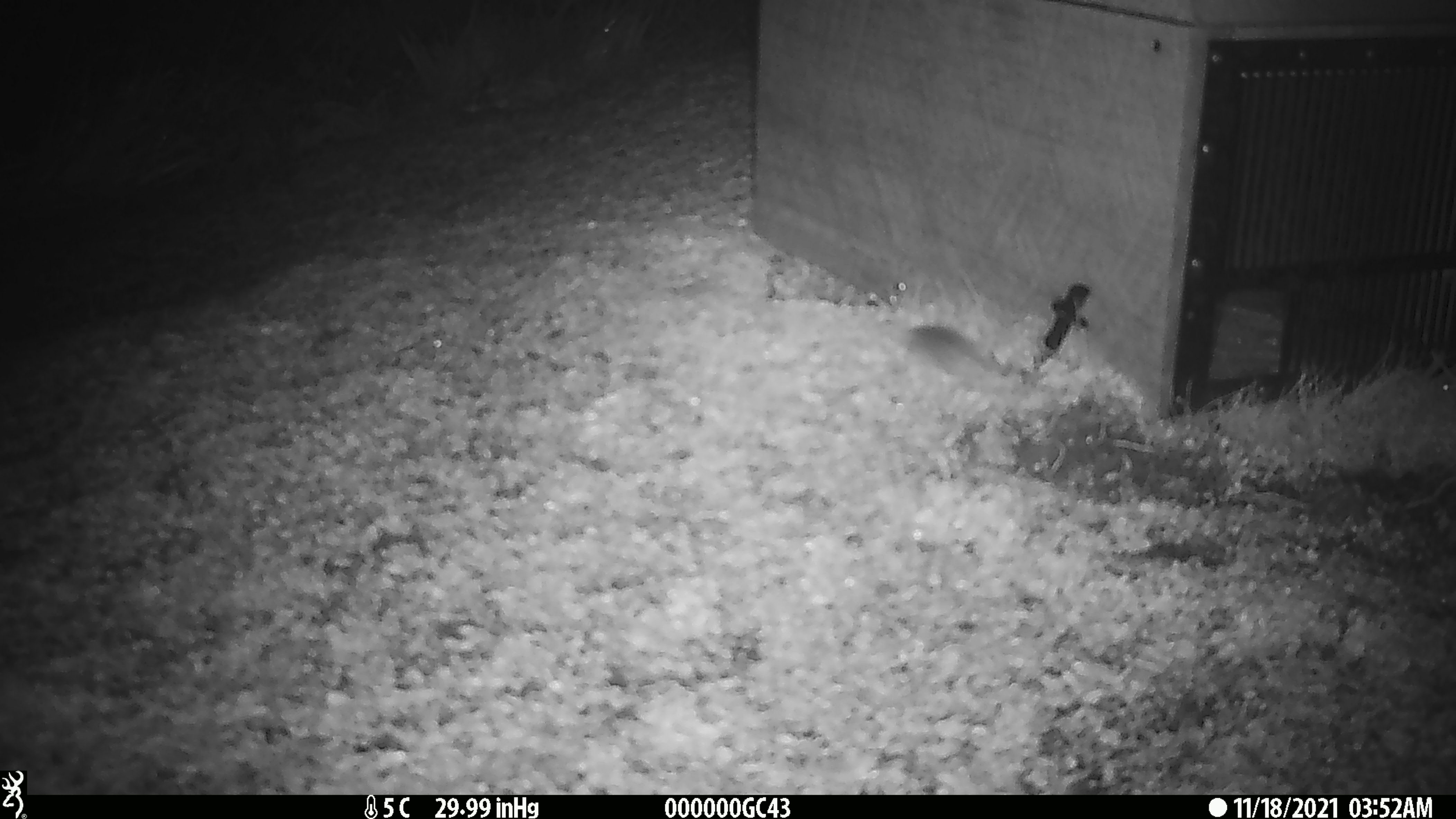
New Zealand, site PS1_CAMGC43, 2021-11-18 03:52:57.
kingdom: Animalia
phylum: Chordata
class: Mammalia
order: Rodentia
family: Muridae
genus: Mus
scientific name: Mus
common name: mouse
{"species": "mouse (Mus)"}